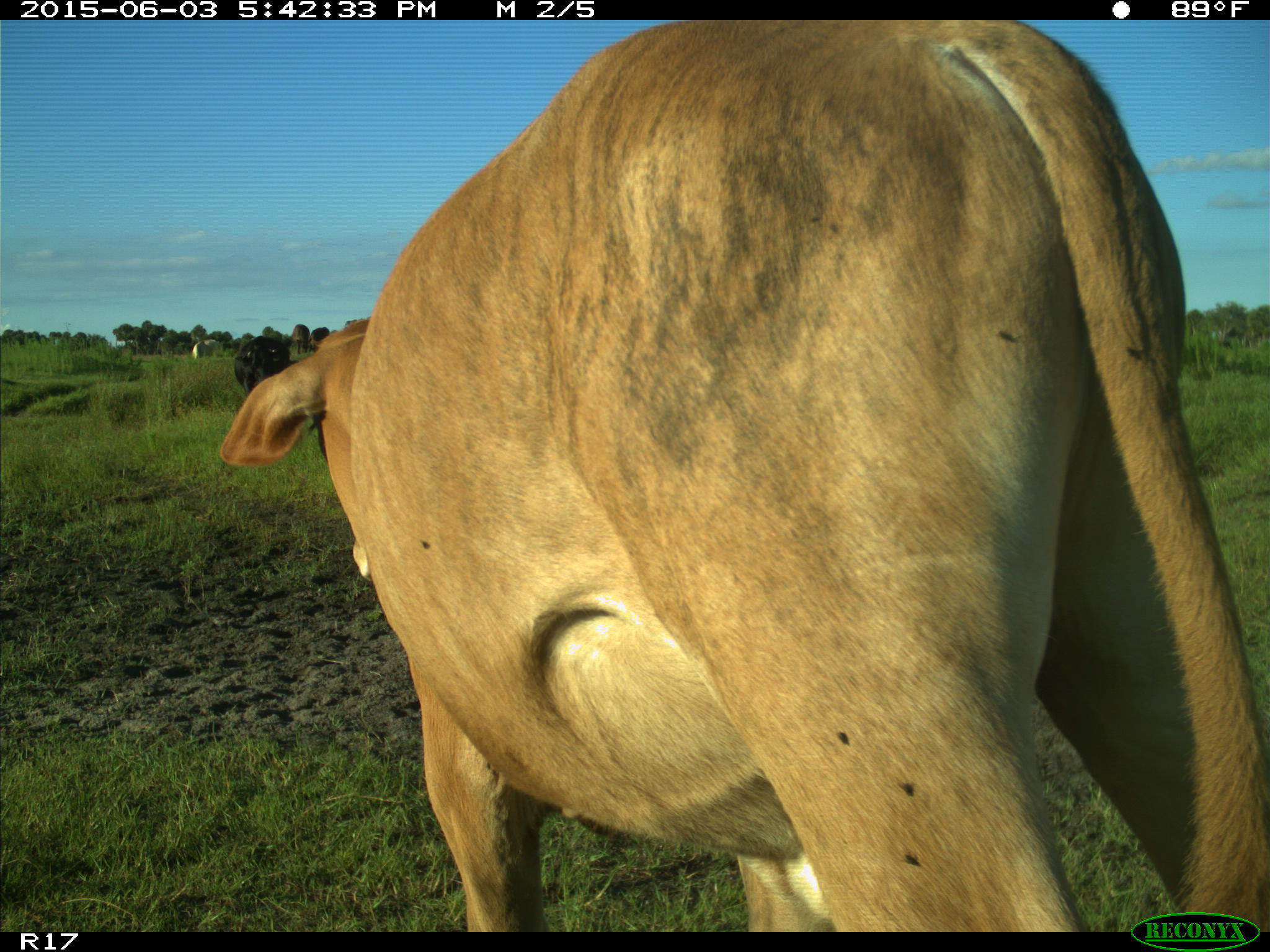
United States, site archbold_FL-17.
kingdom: Animalia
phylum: Chordata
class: Mammalia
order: Artiodactyla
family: Bovidae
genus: Bos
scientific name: Bos taurus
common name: domestic cow